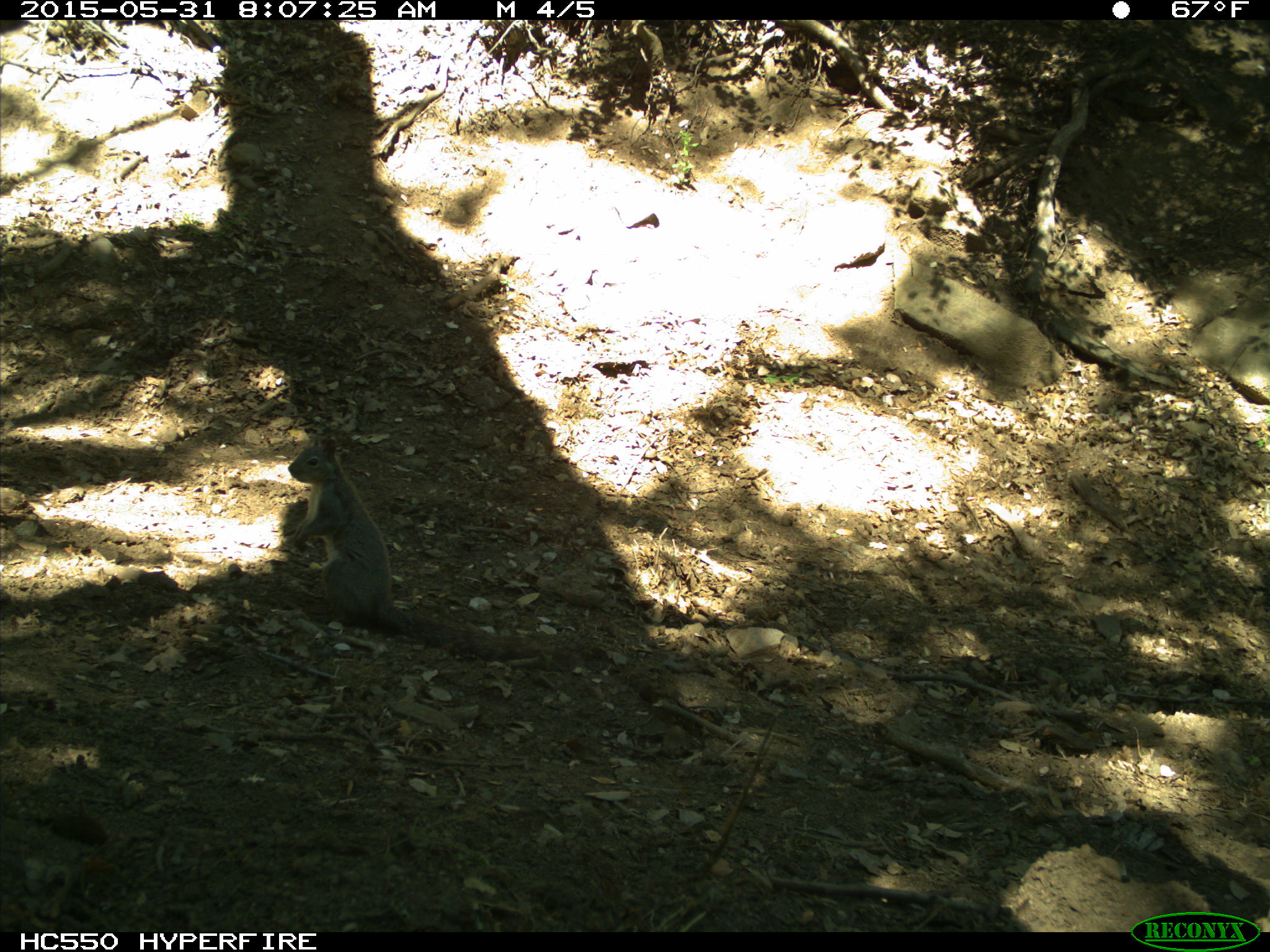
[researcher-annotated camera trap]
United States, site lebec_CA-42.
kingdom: Animalia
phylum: Chordata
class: Mammalia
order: Rodentia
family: Sciuridae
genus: Sciurus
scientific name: Sciurus carolinensis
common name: eastern gray squirrel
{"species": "Sciurus carolinensis (eastern gray squirrel)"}